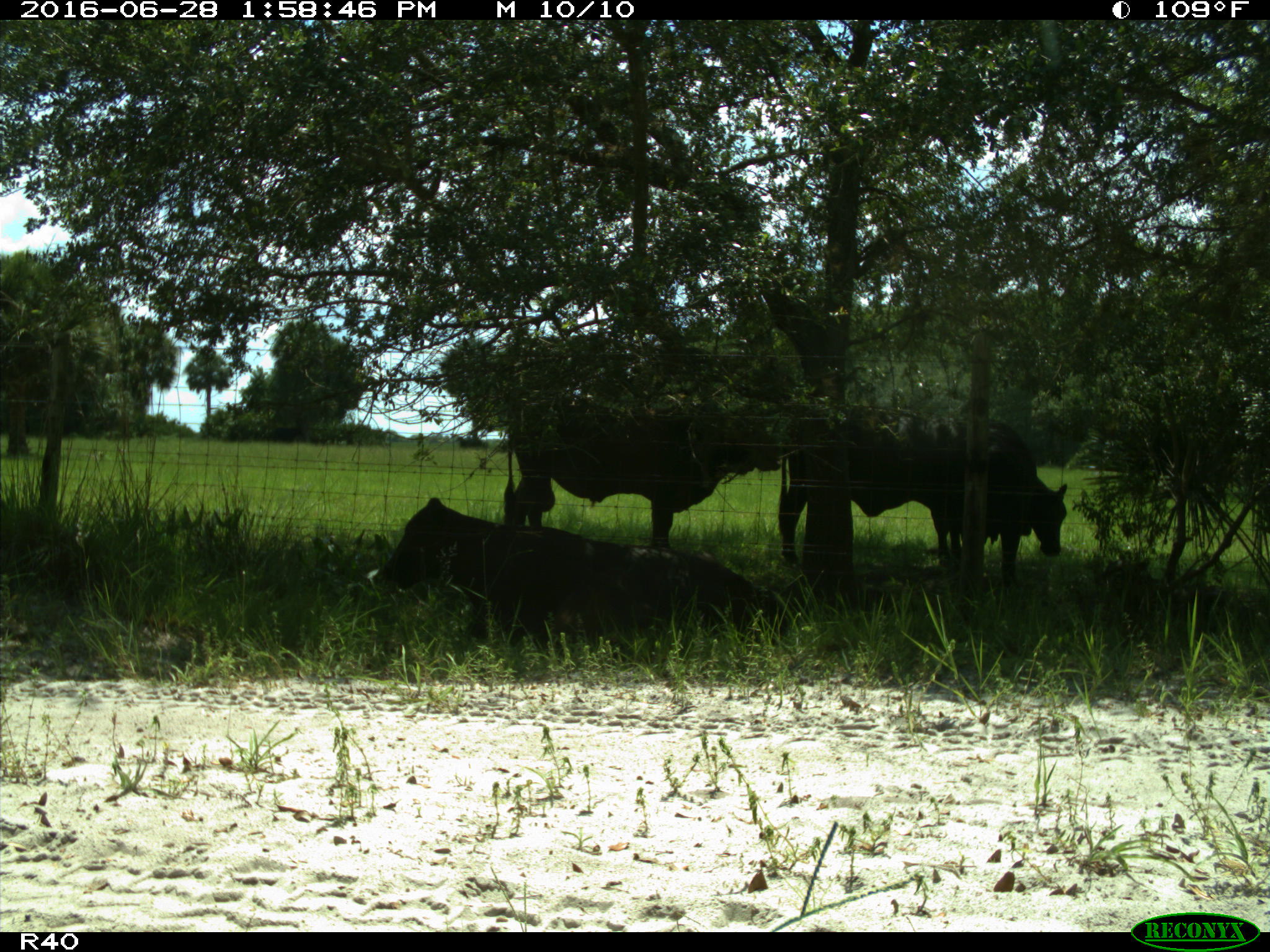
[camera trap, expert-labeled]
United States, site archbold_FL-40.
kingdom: Animalia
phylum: Chordata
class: Mammalia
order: Artiodactyla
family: Bovidae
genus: Bos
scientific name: Bos taurus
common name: domestic cow